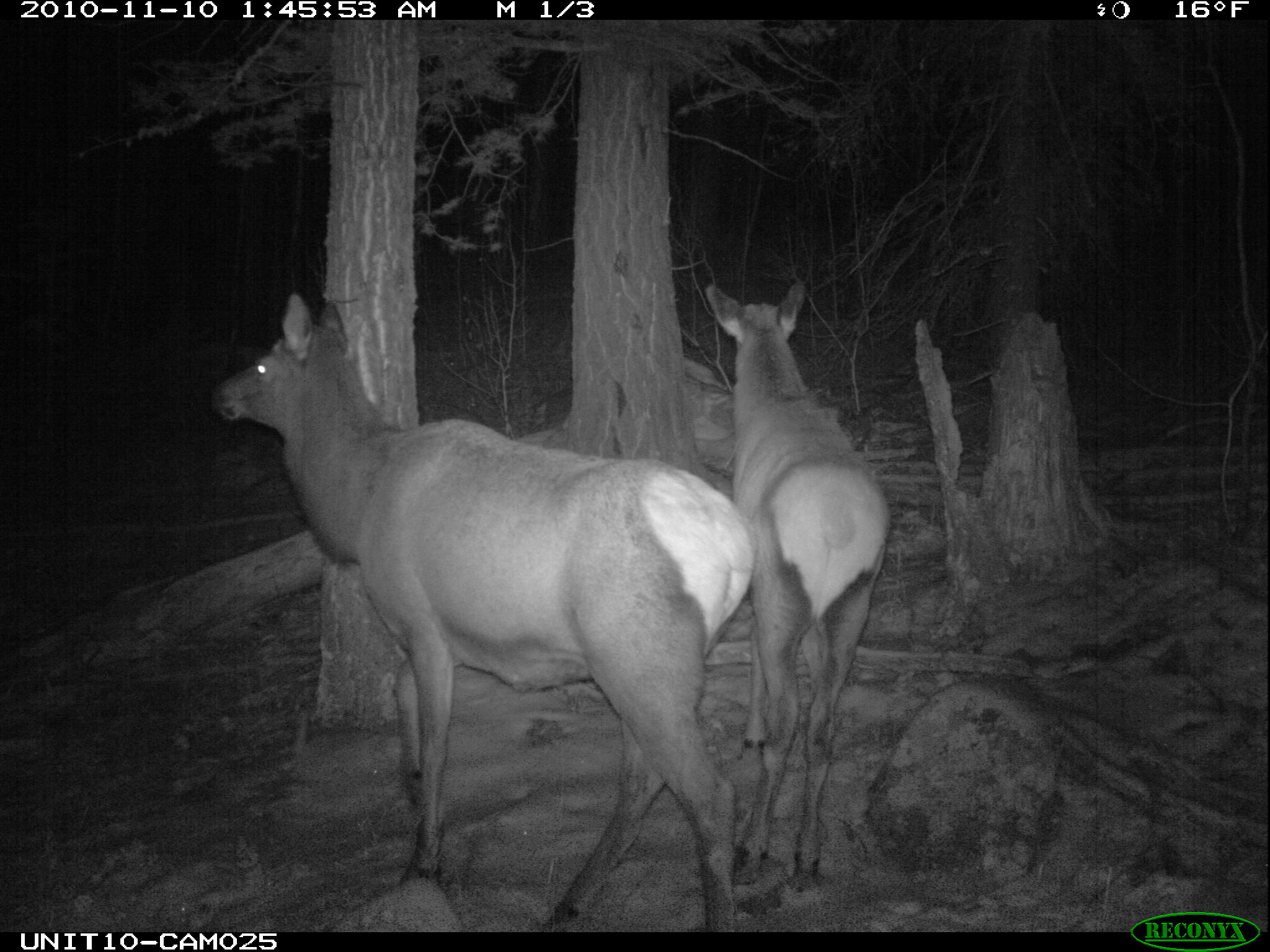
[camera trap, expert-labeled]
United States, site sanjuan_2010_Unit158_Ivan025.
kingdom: Animalia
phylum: Chordata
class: Mammalia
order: Artiodactyla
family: Cervidae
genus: Cervus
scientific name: Cervus elaphus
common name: red deer